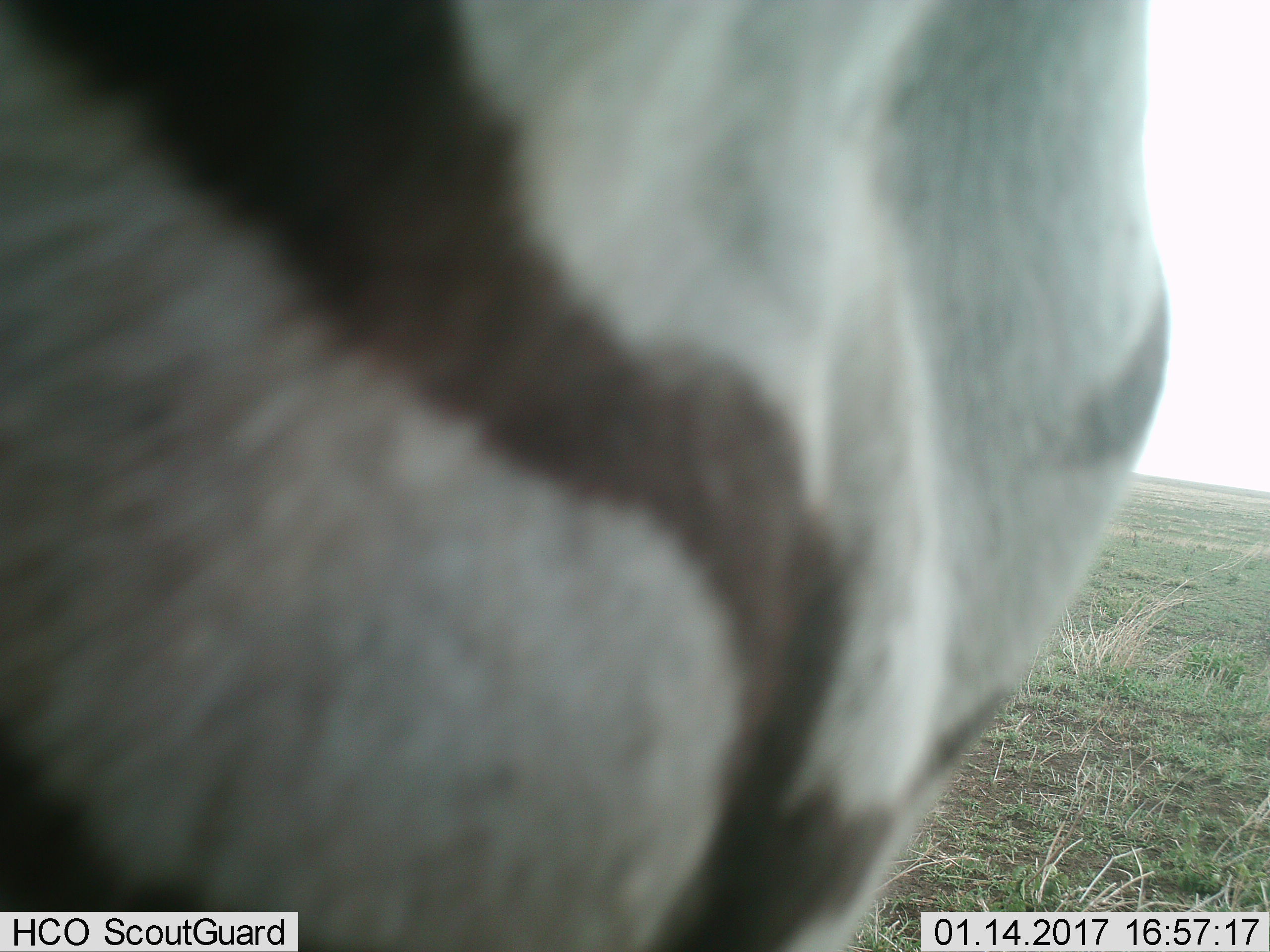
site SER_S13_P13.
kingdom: Animalia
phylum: Chordata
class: Mammalia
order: Perissodactyla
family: Equidae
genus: Equus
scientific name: Equus quagga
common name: plains zebra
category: zebraplains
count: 1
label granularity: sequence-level